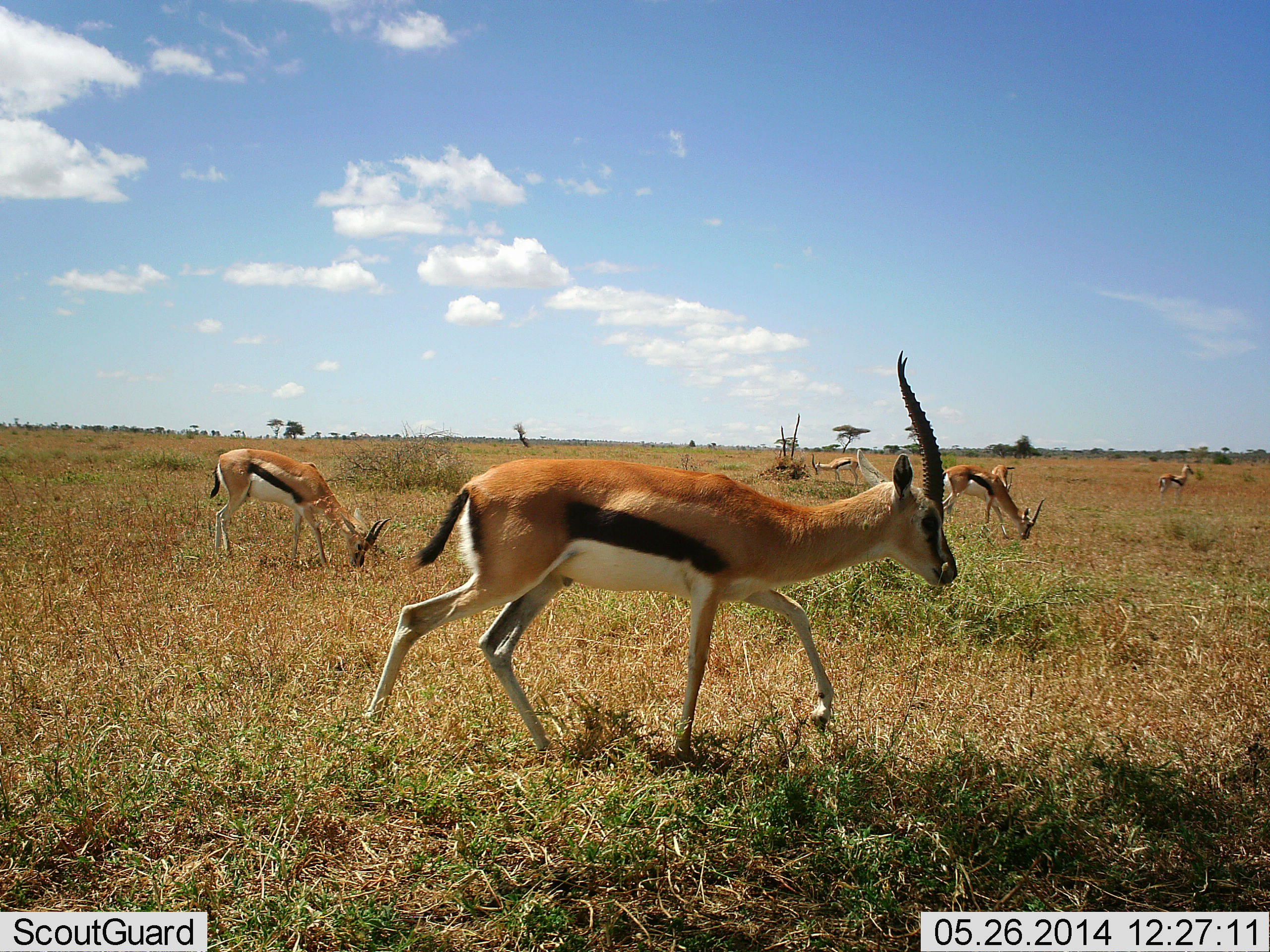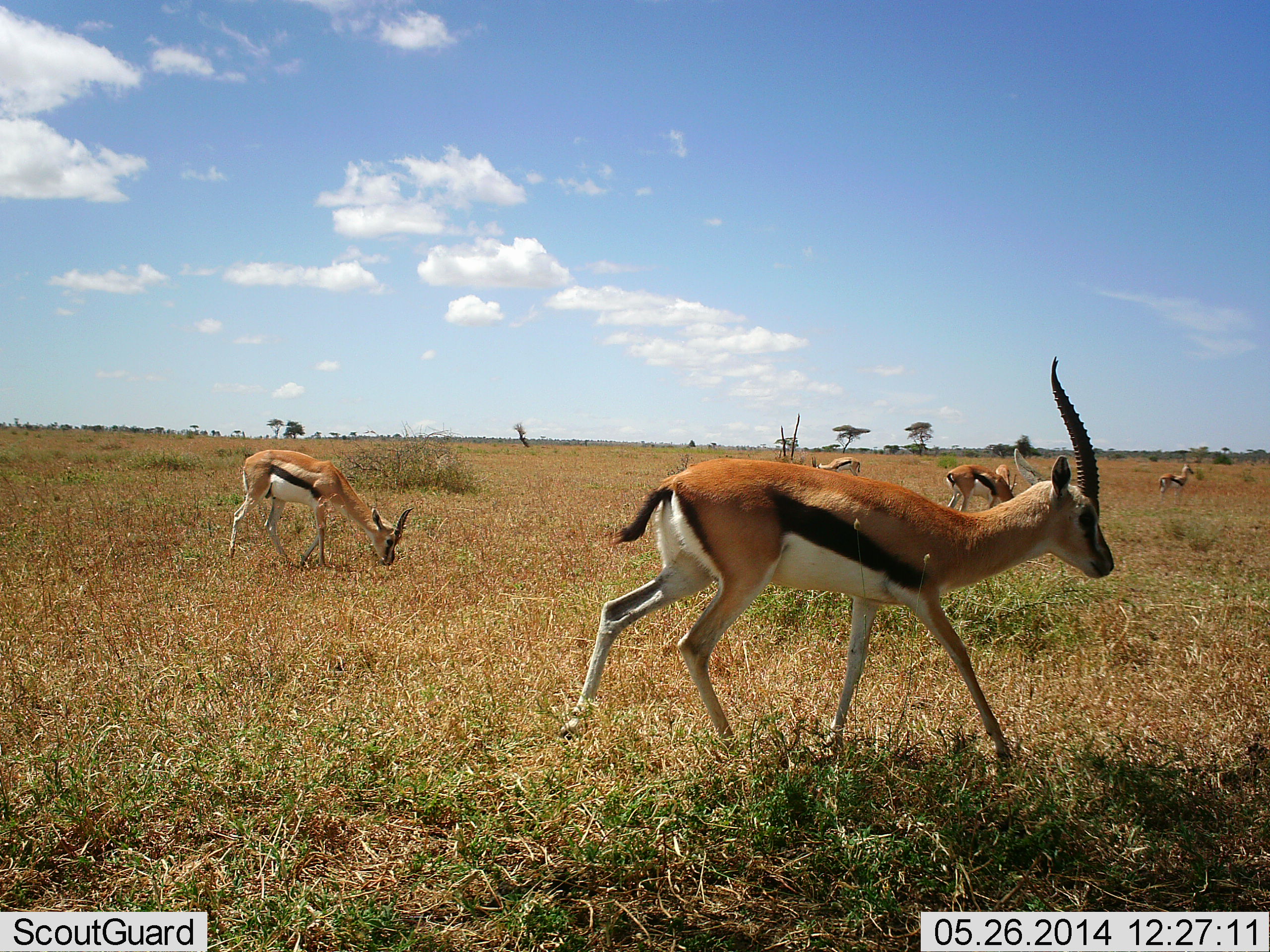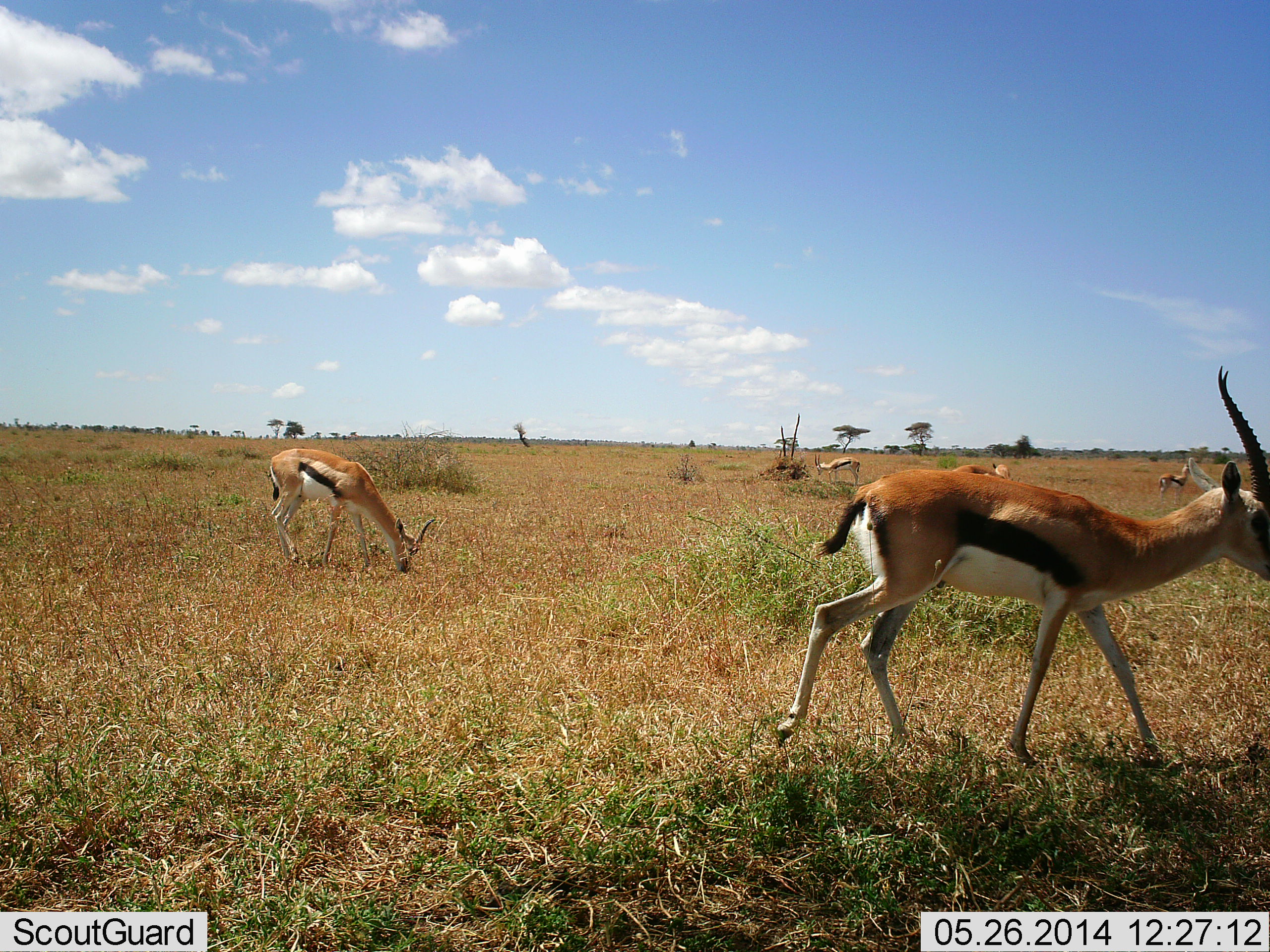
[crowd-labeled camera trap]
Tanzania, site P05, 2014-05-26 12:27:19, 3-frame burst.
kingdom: Animalia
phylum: Chordata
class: Mammalia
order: Artiodactyla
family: Bovidae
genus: Eudorcas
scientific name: Eudorcas thomsonii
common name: thomson's gazelle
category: gazellethomsons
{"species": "gazellethomsons (thomson's gazelle) (Eudorcas thomsonii)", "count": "6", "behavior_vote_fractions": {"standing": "60%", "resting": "0%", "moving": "90%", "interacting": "0%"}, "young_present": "10%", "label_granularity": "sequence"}